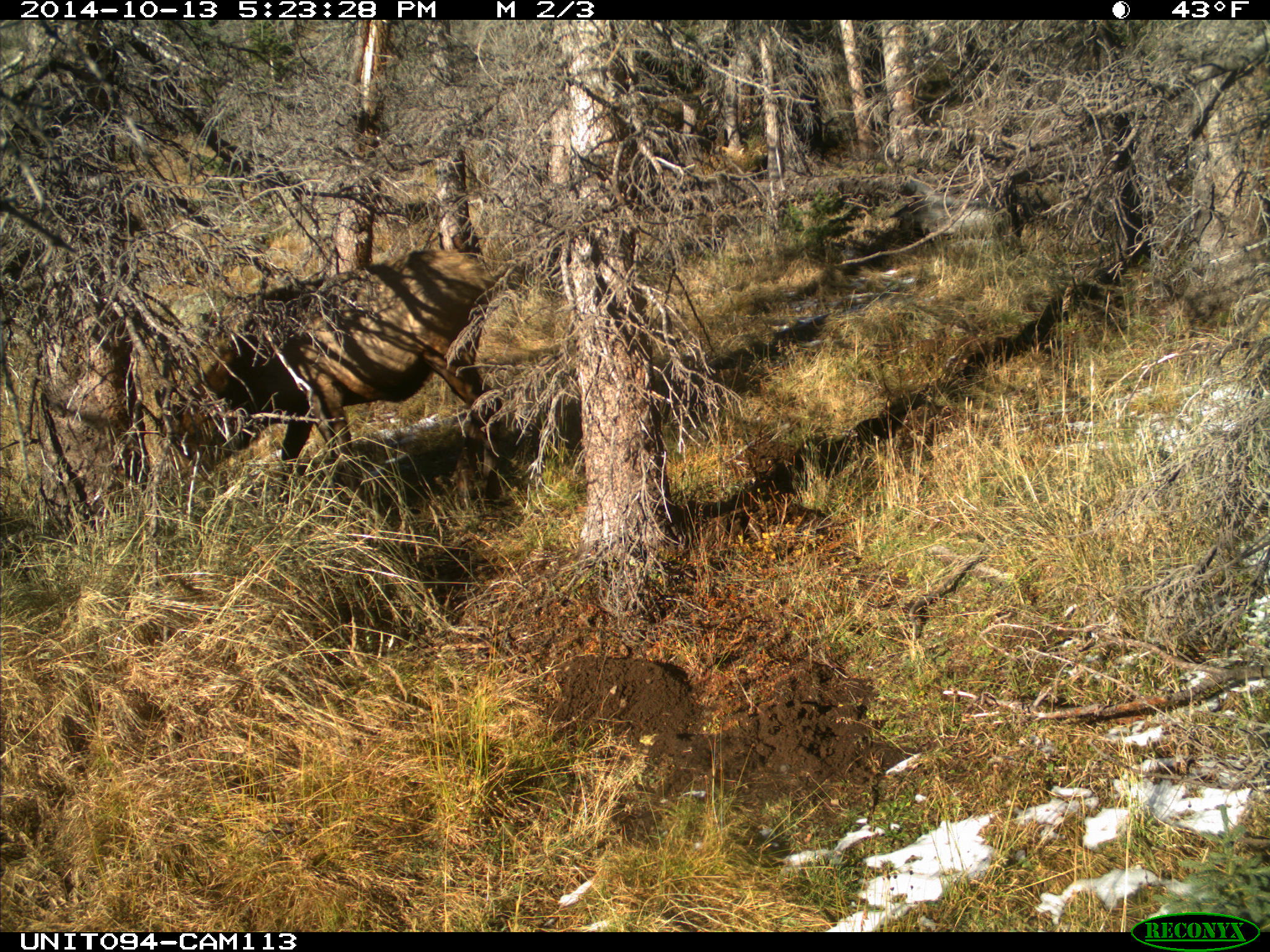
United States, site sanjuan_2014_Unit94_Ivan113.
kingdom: Animalia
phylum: Chordata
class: Mammalia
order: Artiodactyla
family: Cervidae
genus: Cervus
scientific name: Cervus elaphus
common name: red deer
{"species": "Cervus elaphus (red deer)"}